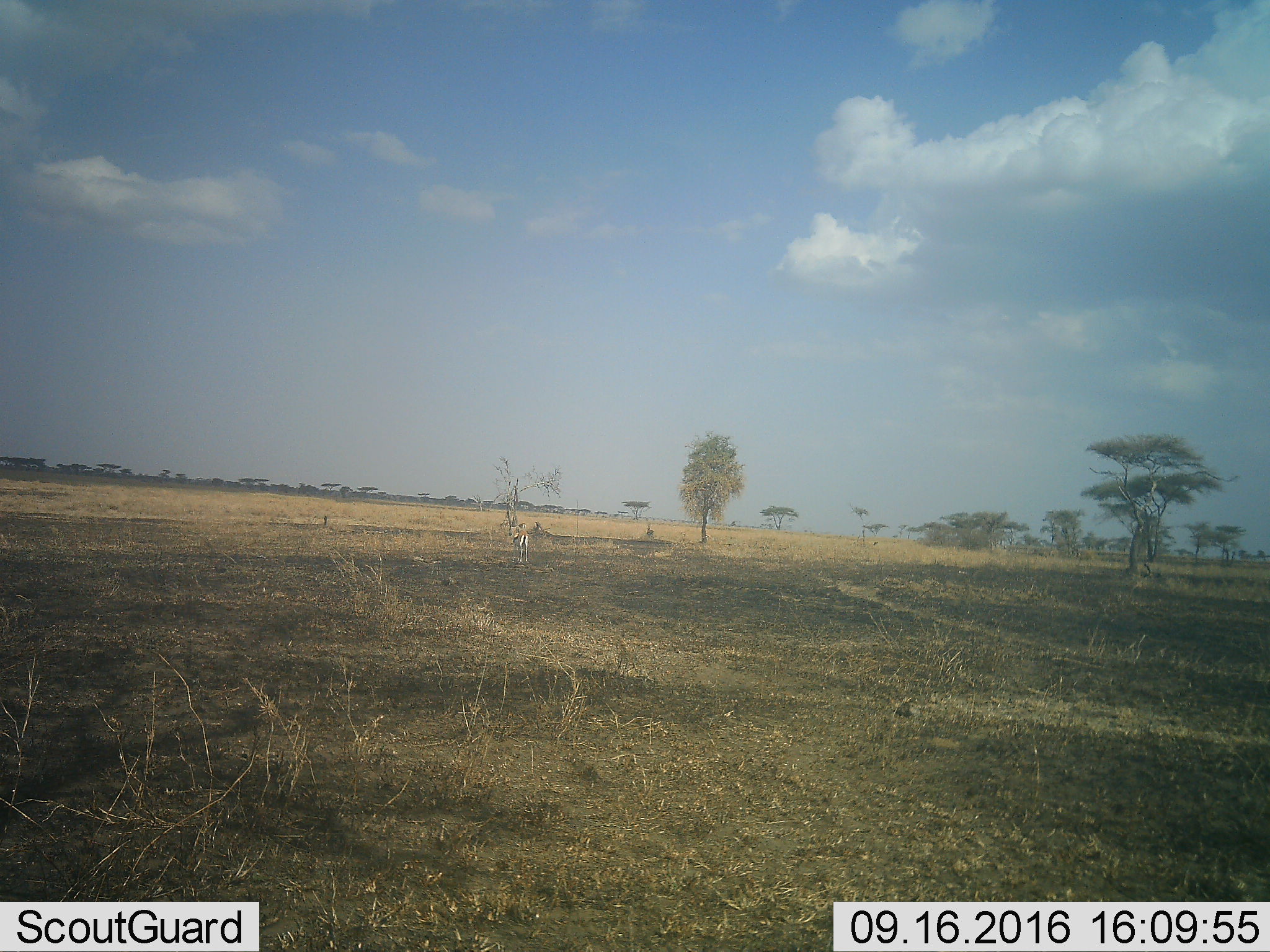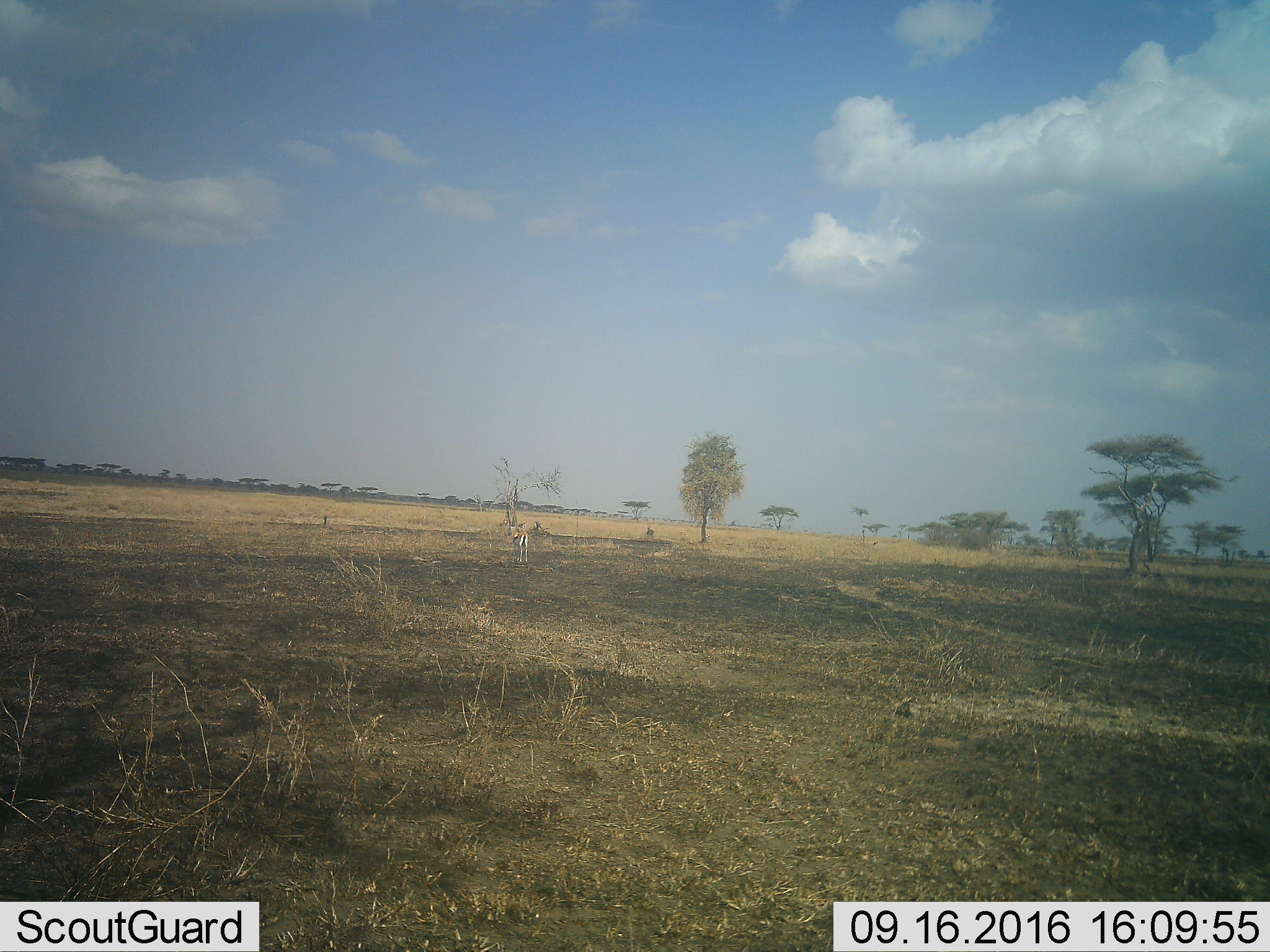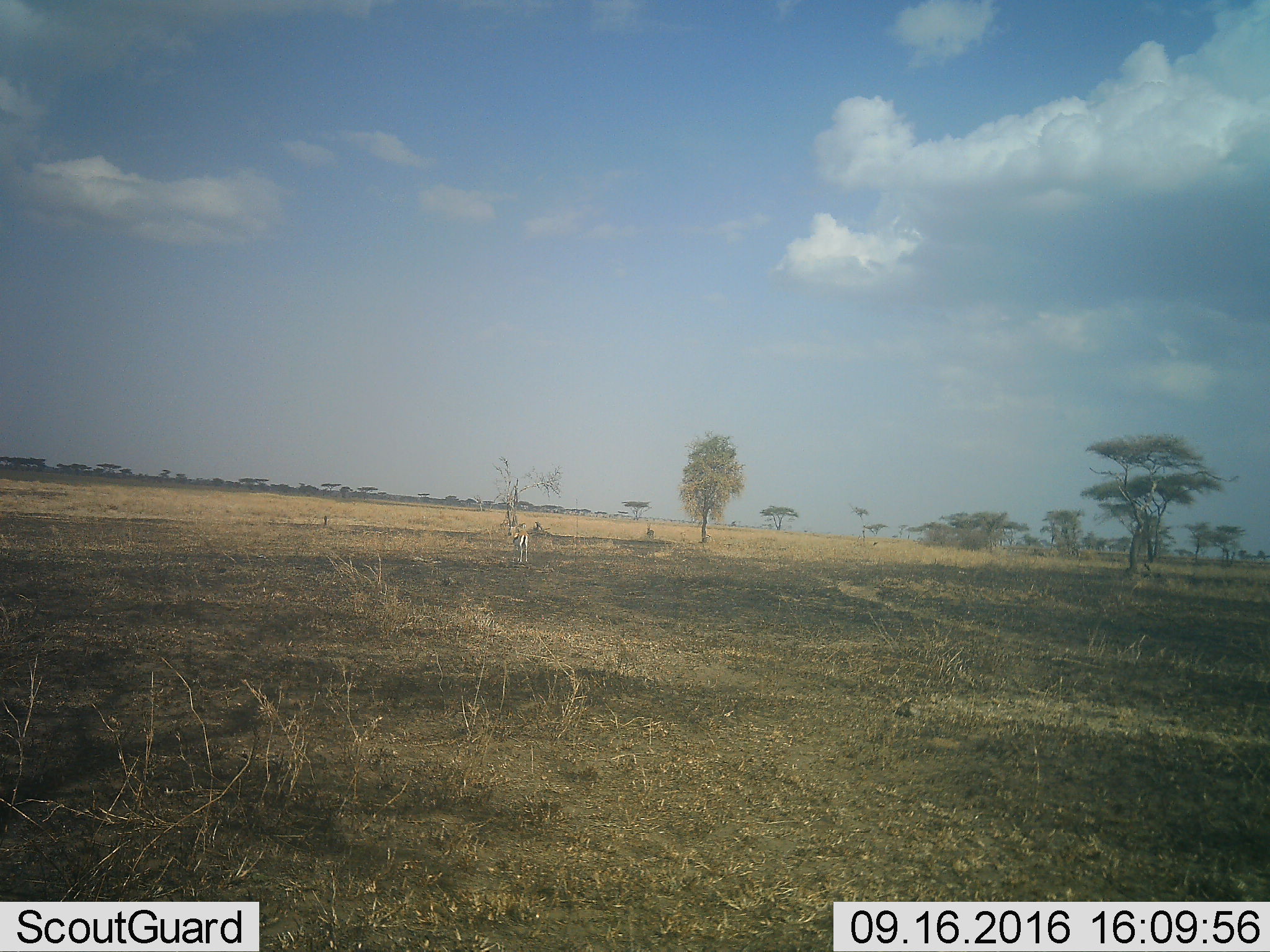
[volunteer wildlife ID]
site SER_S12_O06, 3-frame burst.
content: unidentified animal